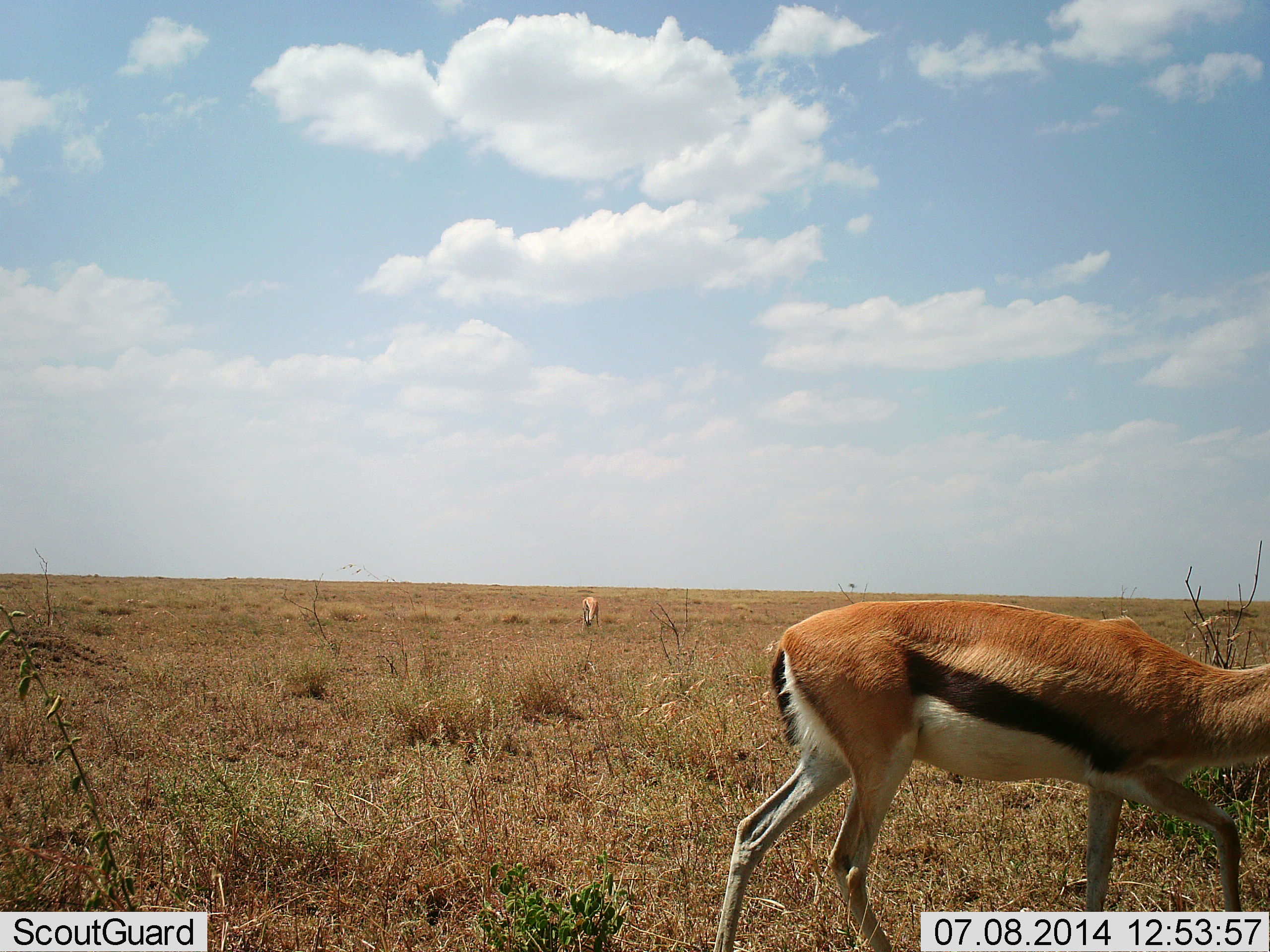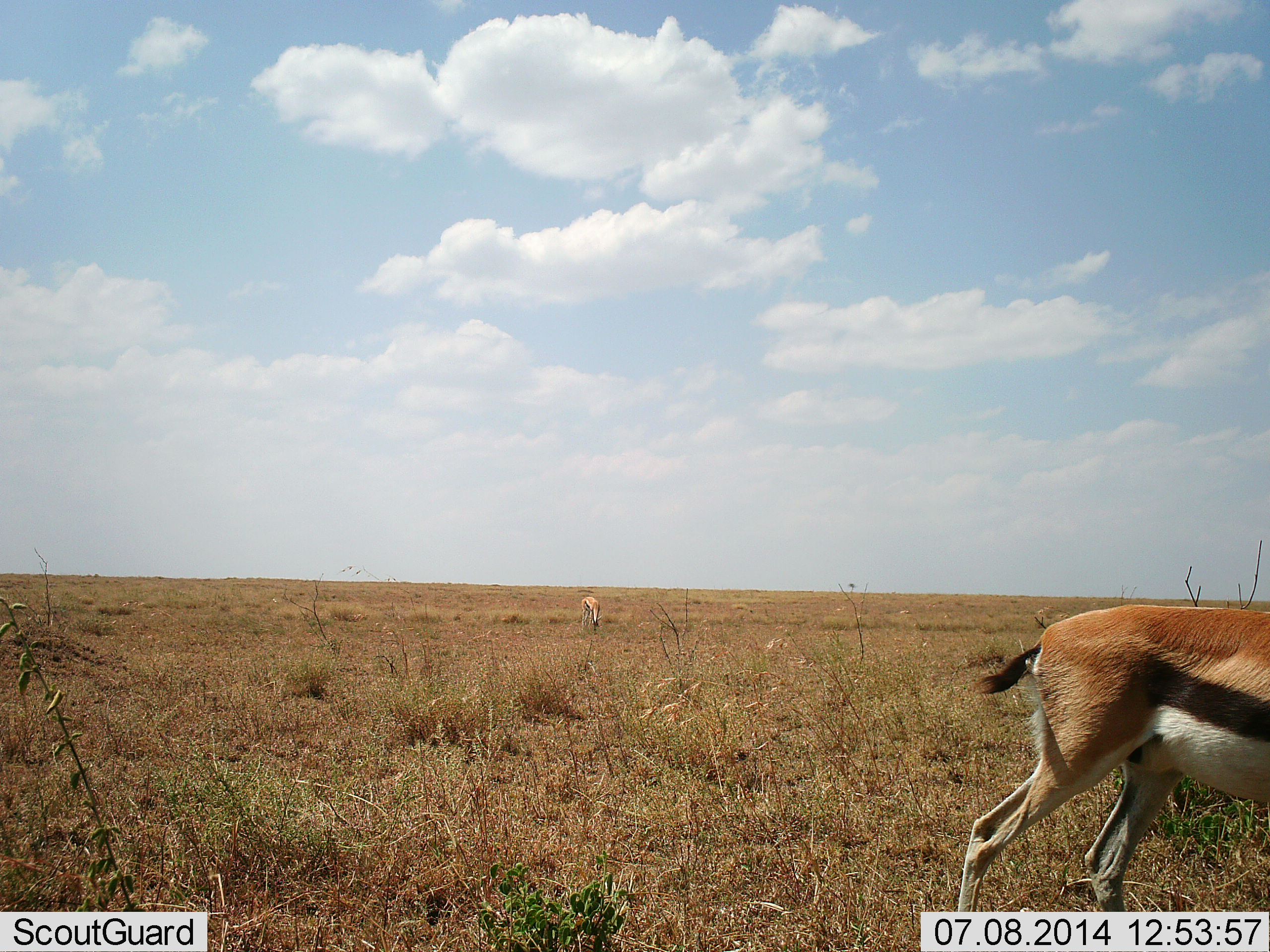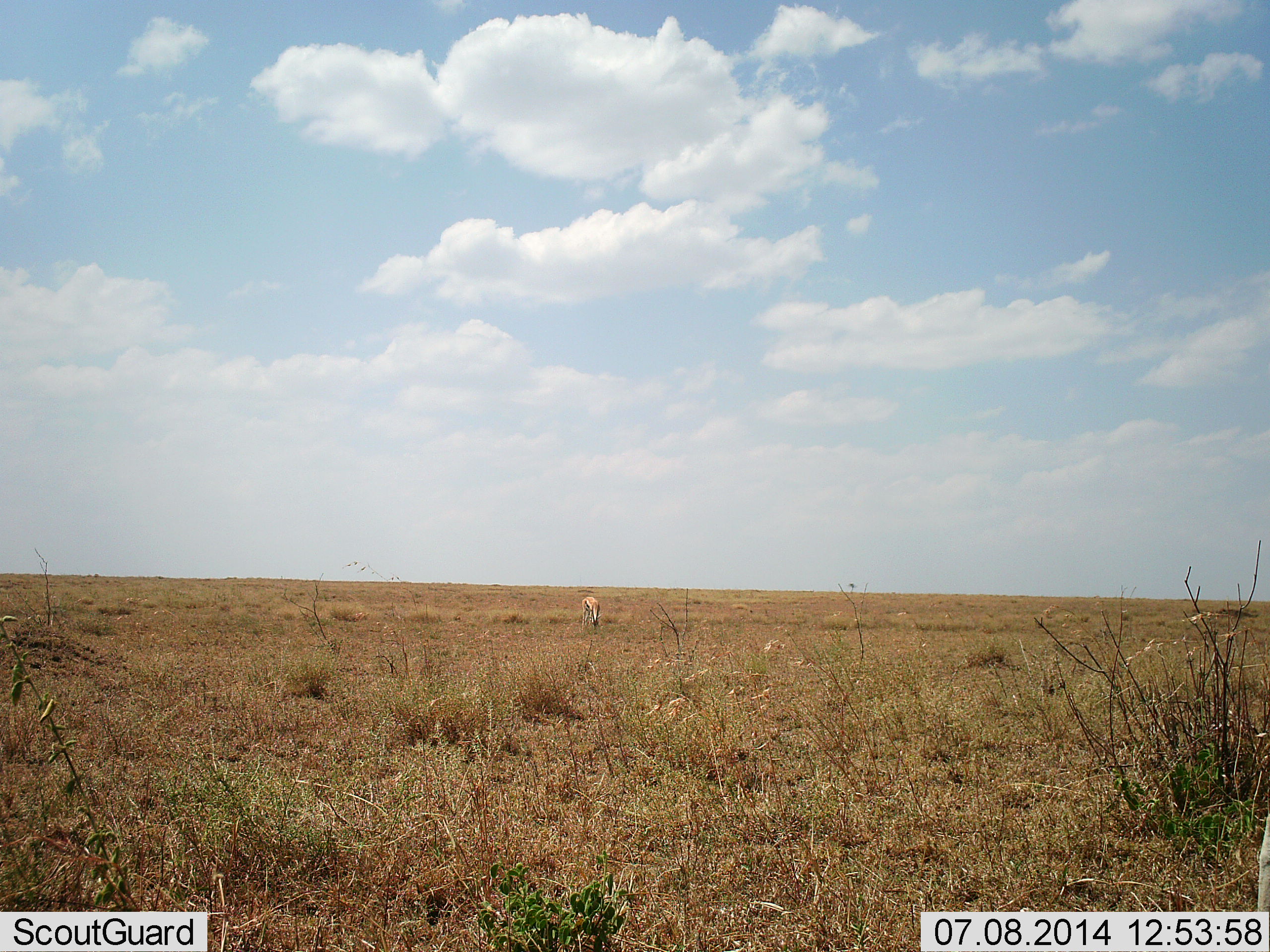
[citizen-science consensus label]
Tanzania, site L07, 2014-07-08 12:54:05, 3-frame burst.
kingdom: Animalia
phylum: Chordata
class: Mammalia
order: Artiodactyla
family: Bovidae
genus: Eudorcas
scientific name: Eudorcas thomsonii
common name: thomson's gazelle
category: gazellethomsons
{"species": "gazellethomsons (thomson's gazelle) (Eudorcas thomsonii)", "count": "2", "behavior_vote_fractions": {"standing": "10%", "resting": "0%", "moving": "100%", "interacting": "0%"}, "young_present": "0%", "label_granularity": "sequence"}